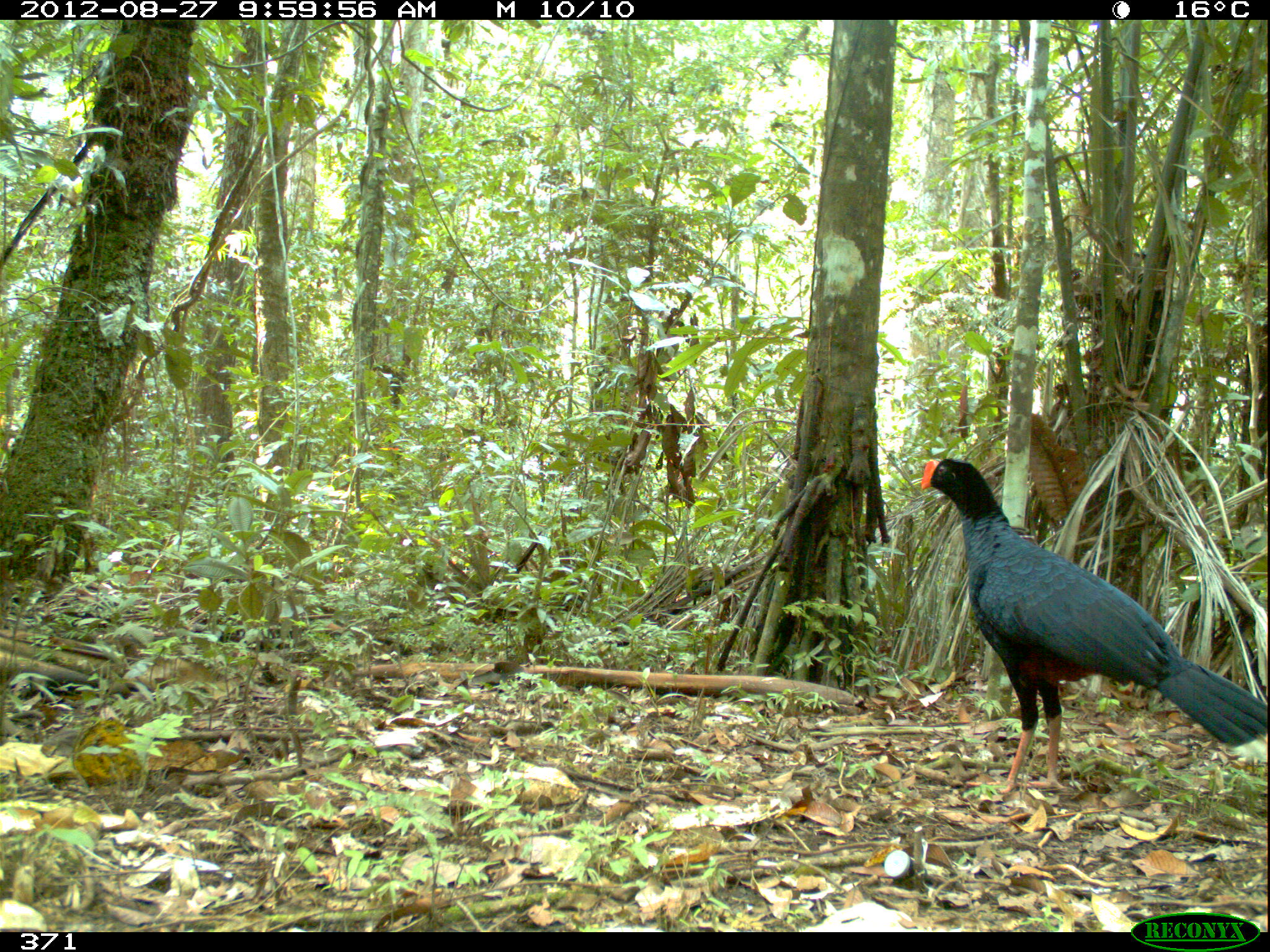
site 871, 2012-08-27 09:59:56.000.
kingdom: Animalia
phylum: Chordata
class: Aves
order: Galliformes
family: Cracidae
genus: Mitu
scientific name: Mitu tuberosum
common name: razor-billed curassow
Mitu tuberosum (razor-billed curassow).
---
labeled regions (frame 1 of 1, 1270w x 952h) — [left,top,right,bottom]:
mitu tuberosum: [917,457,1266,797]